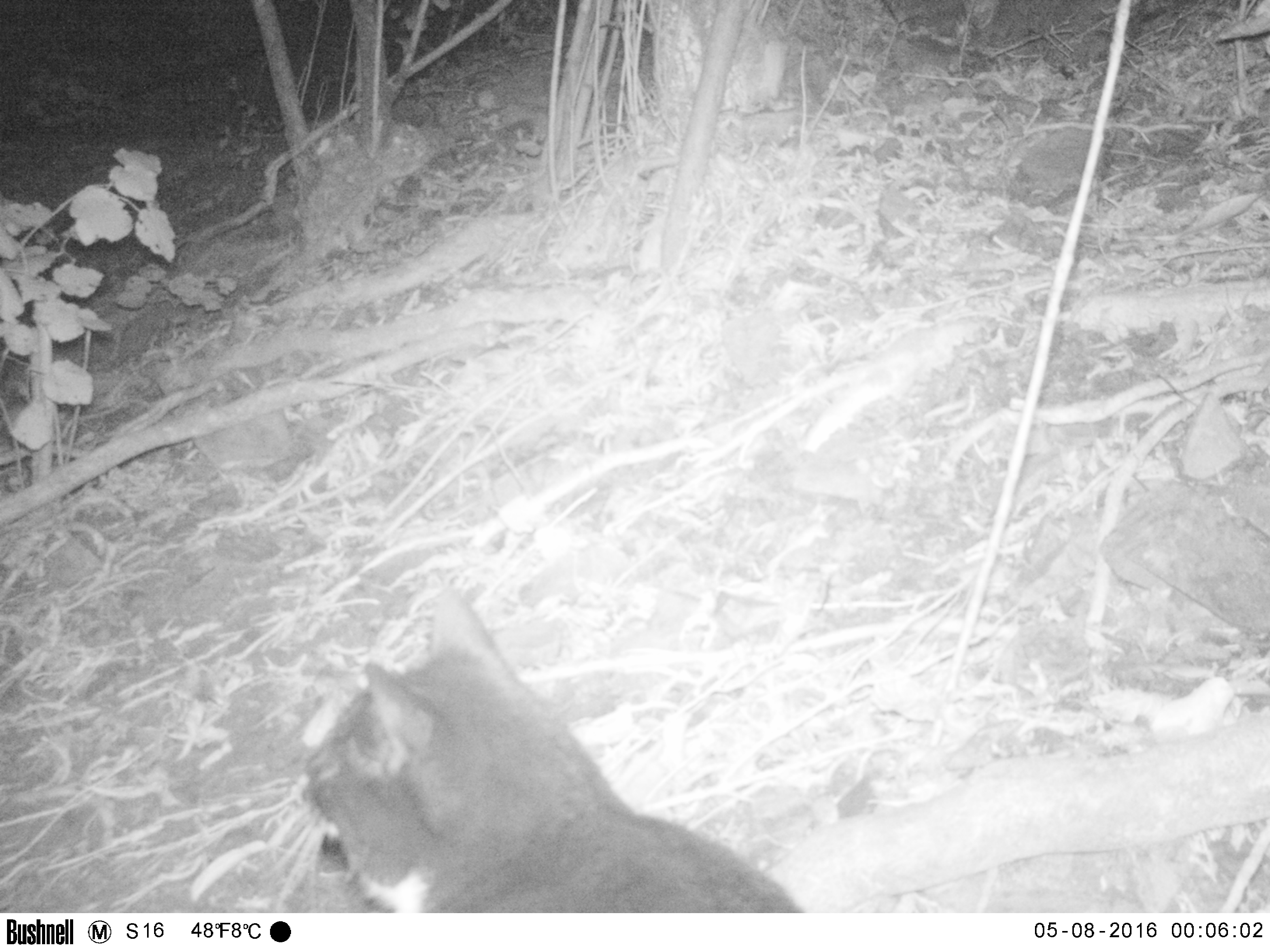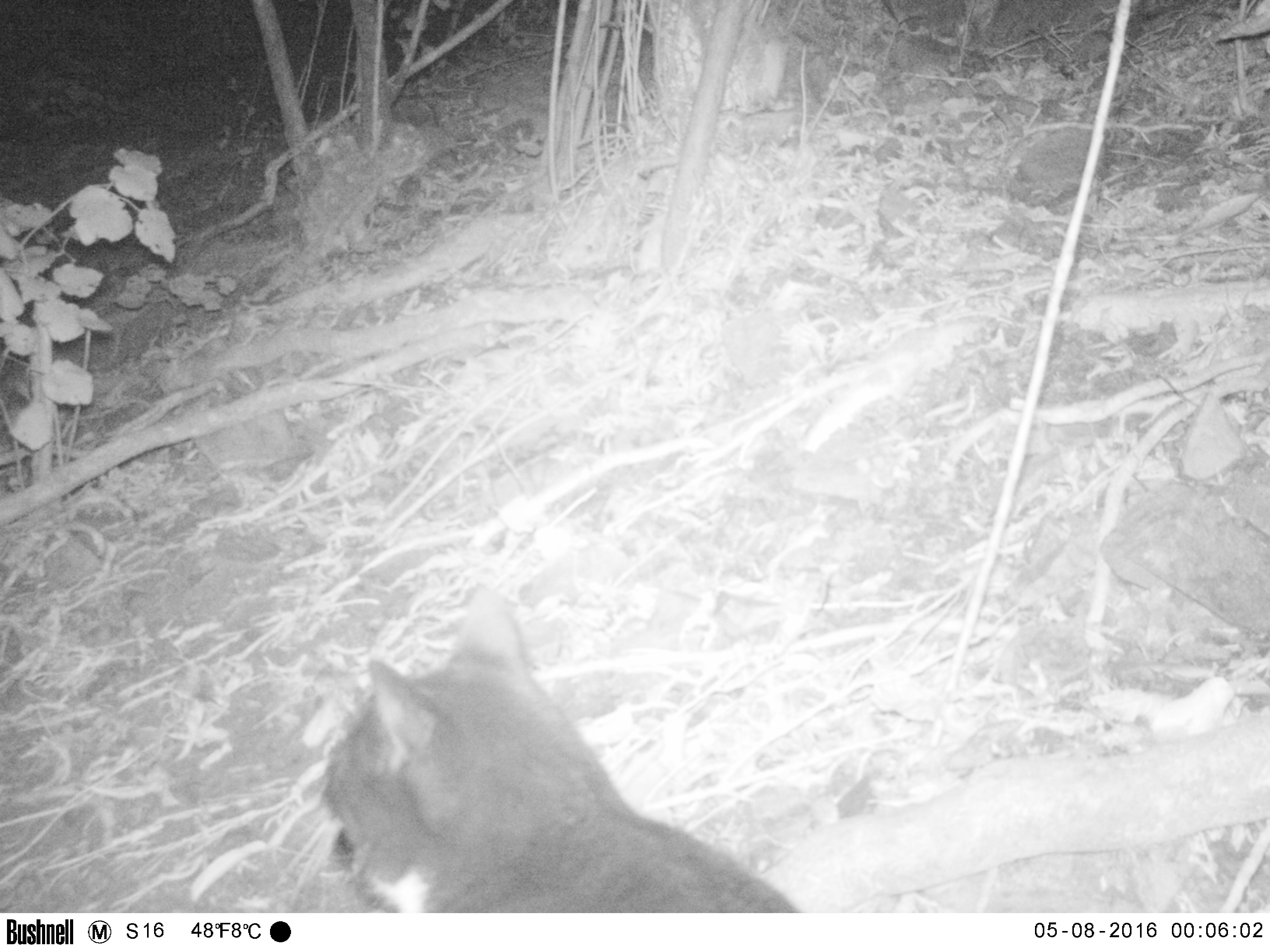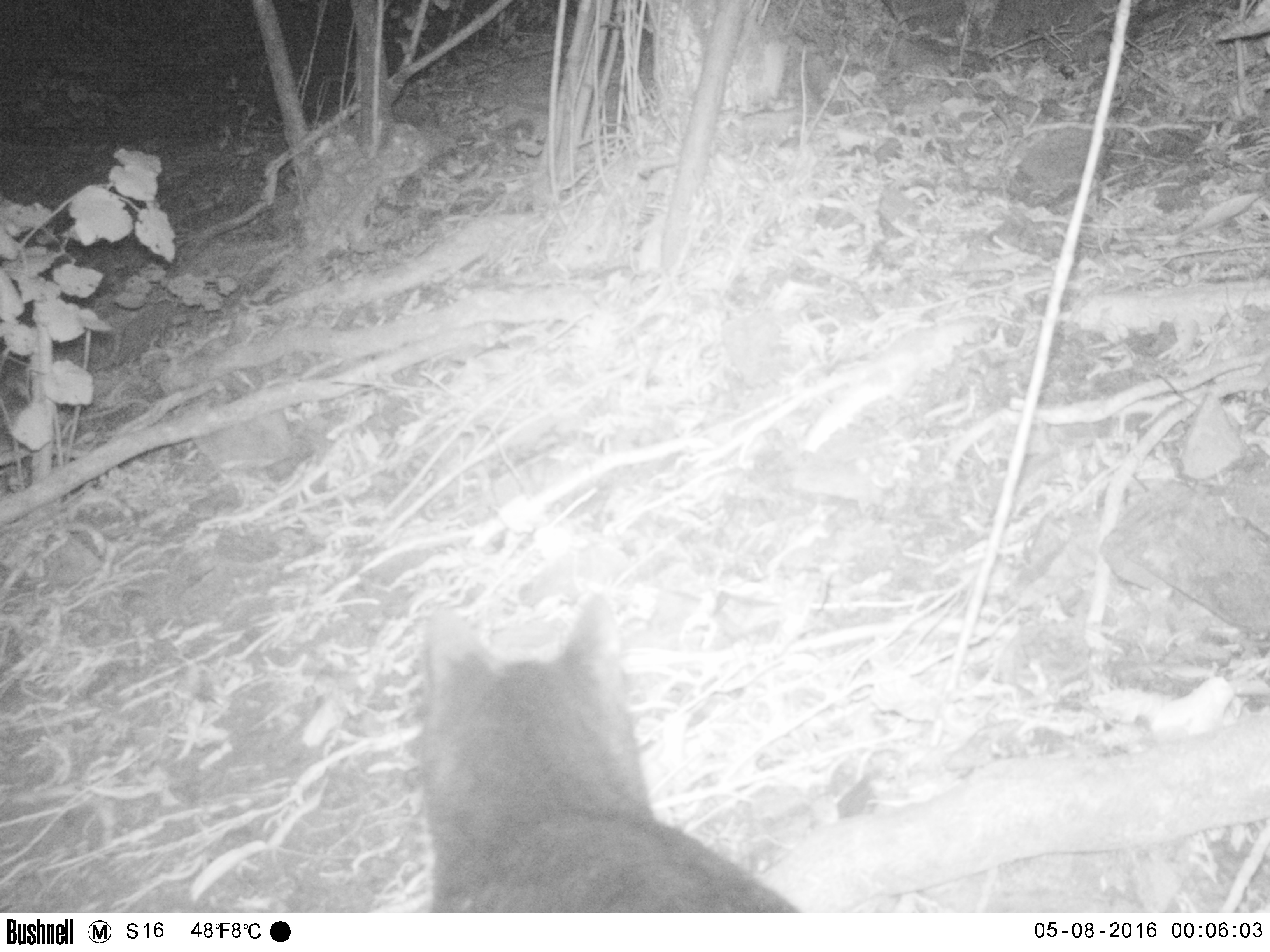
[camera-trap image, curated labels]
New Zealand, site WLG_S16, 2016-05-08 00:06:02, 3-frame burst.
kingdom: Animalia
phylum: Chordata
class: Mammalia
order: Carnivora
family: Felidae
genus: Felis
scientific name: Felis catus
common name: domestic cat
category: cat